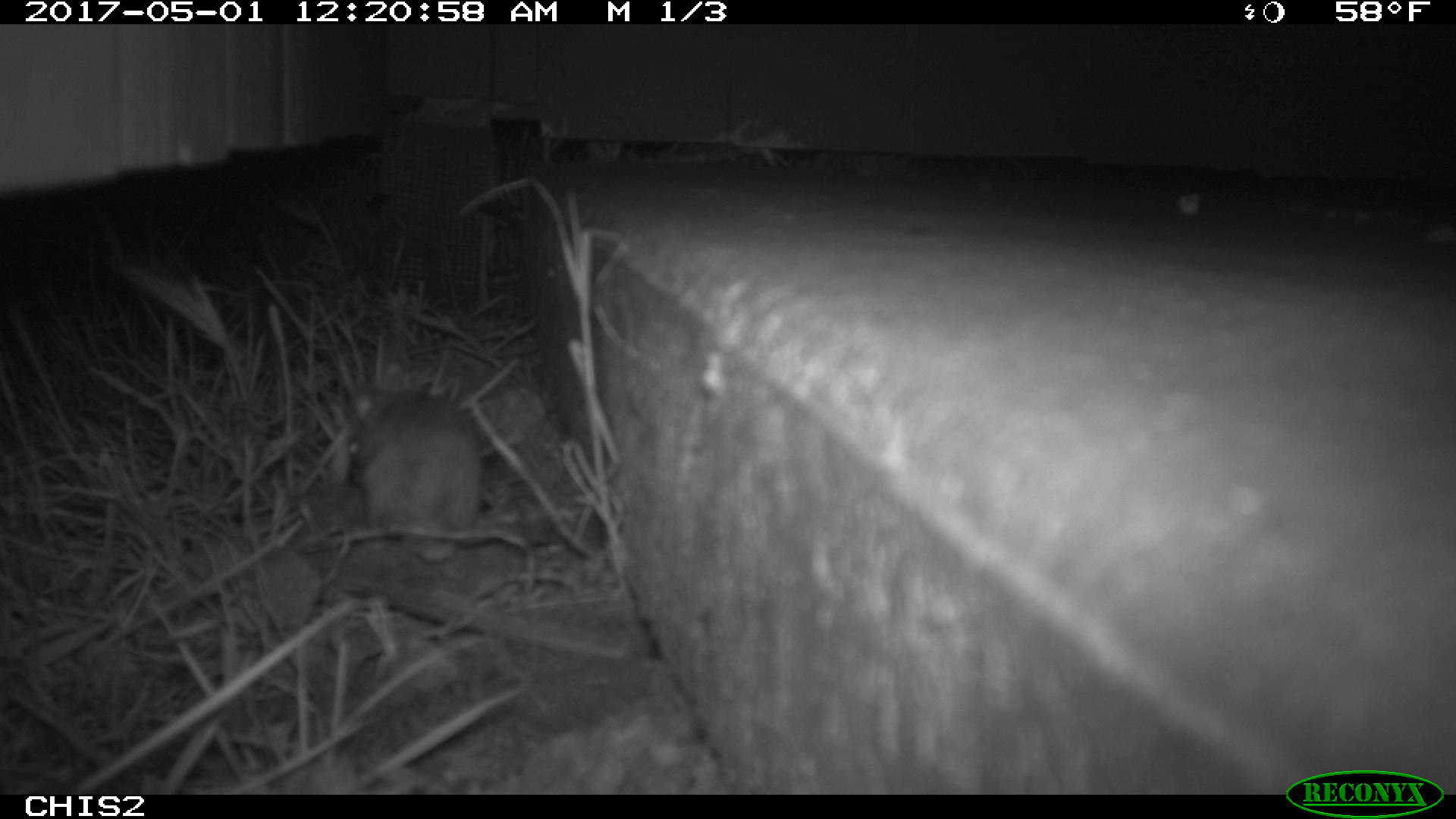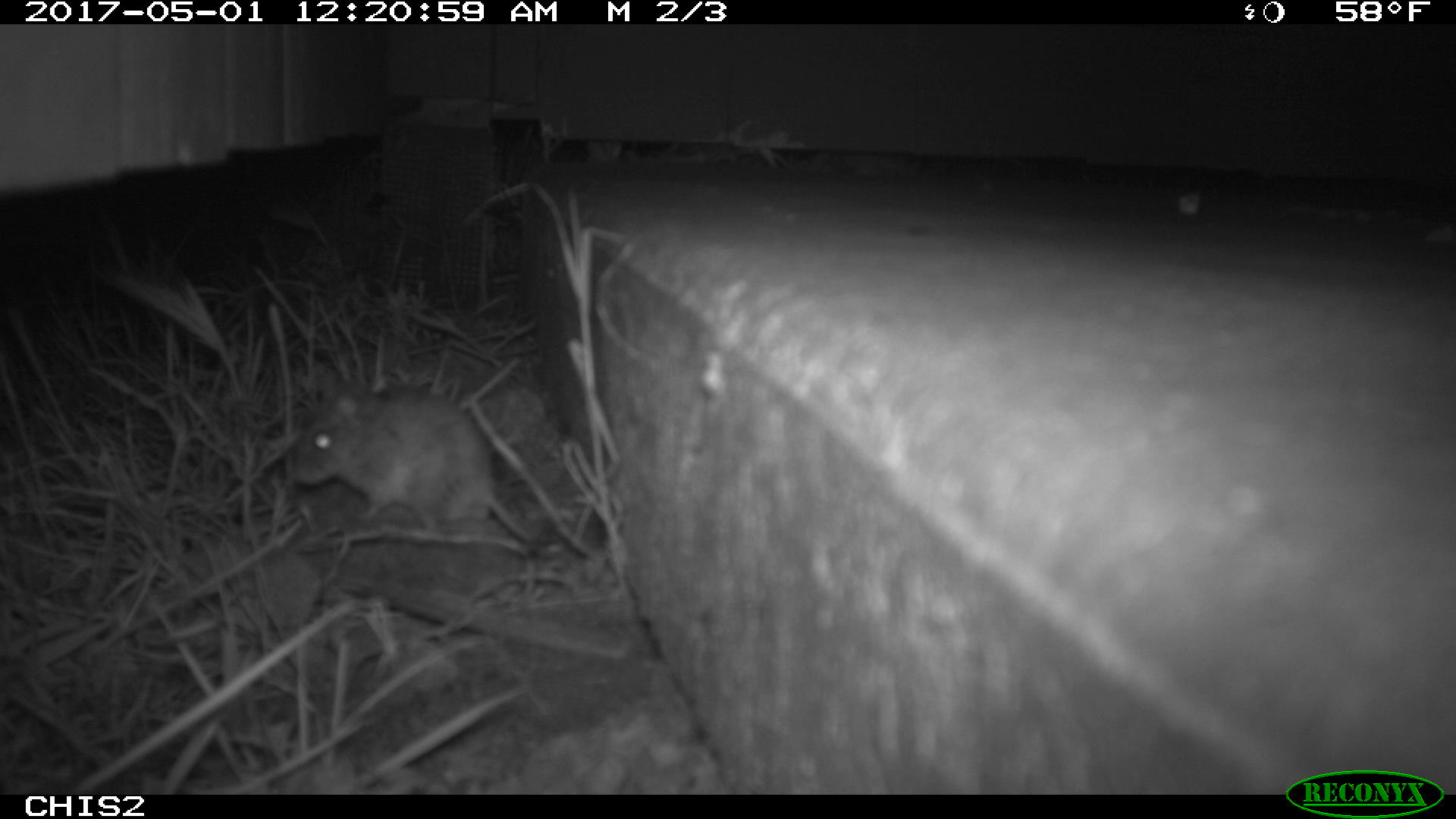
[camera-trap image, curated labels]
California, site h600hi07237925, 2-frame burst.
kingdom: Animalia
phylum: Chordata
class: Mammalia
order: Rodentia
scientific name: Rodentia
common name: rodent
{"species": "rodent (Rodentia)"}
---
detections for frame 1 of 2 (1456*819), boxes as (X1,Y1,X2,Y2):
rodent: (334,349,484,545)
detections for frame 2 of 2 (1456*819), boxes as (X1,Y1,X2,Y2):
rodent: (287,381,539,548)